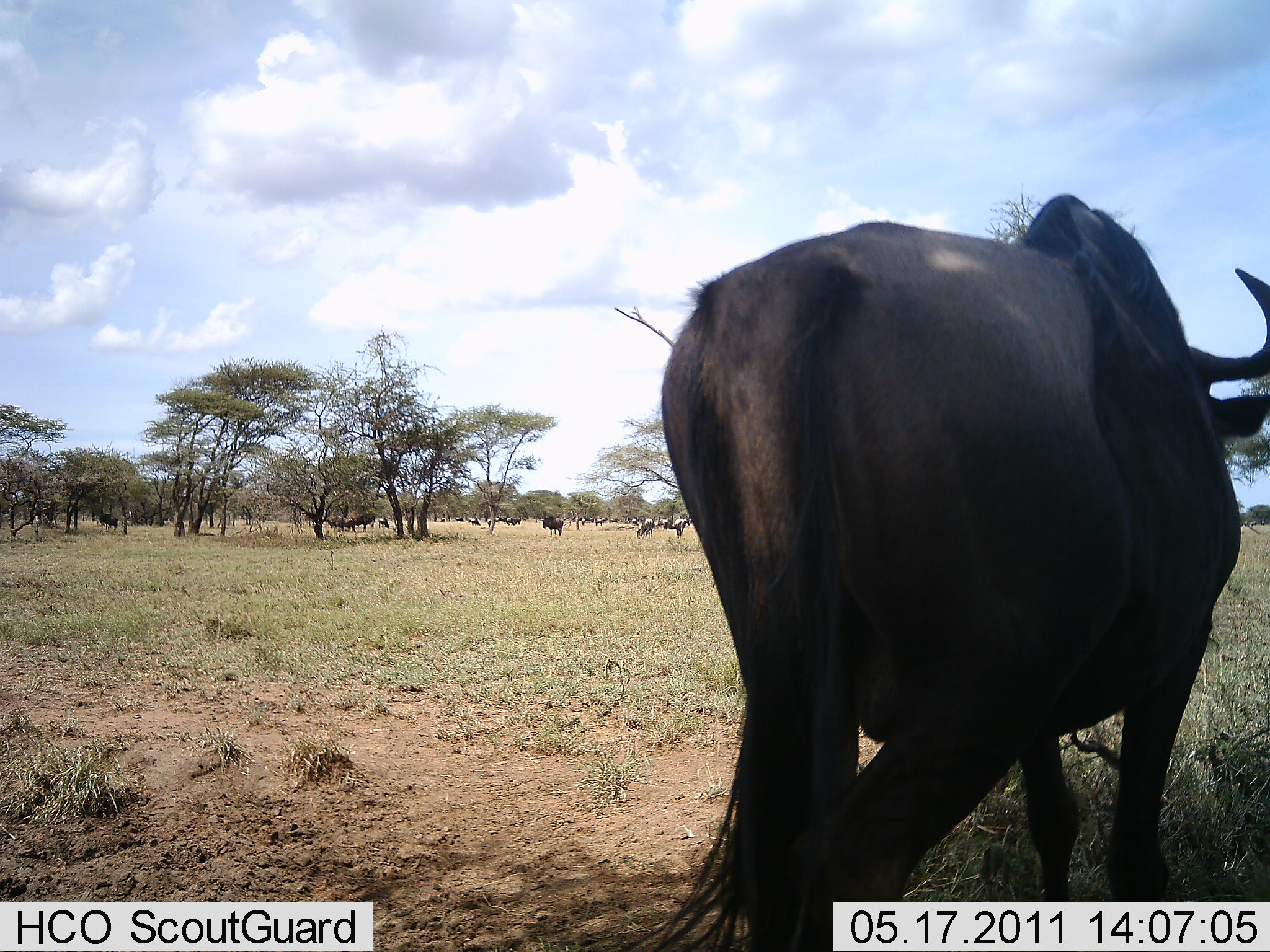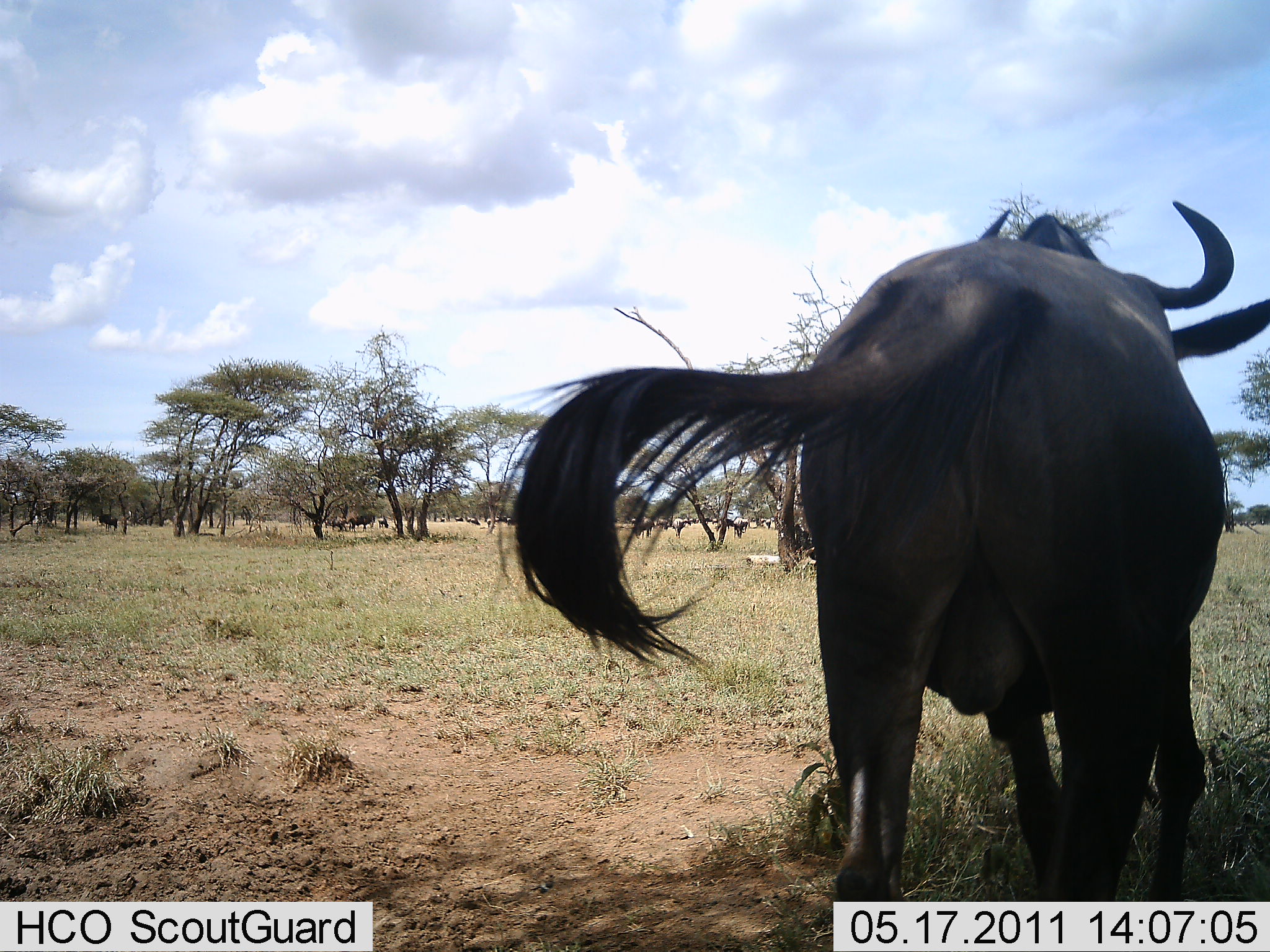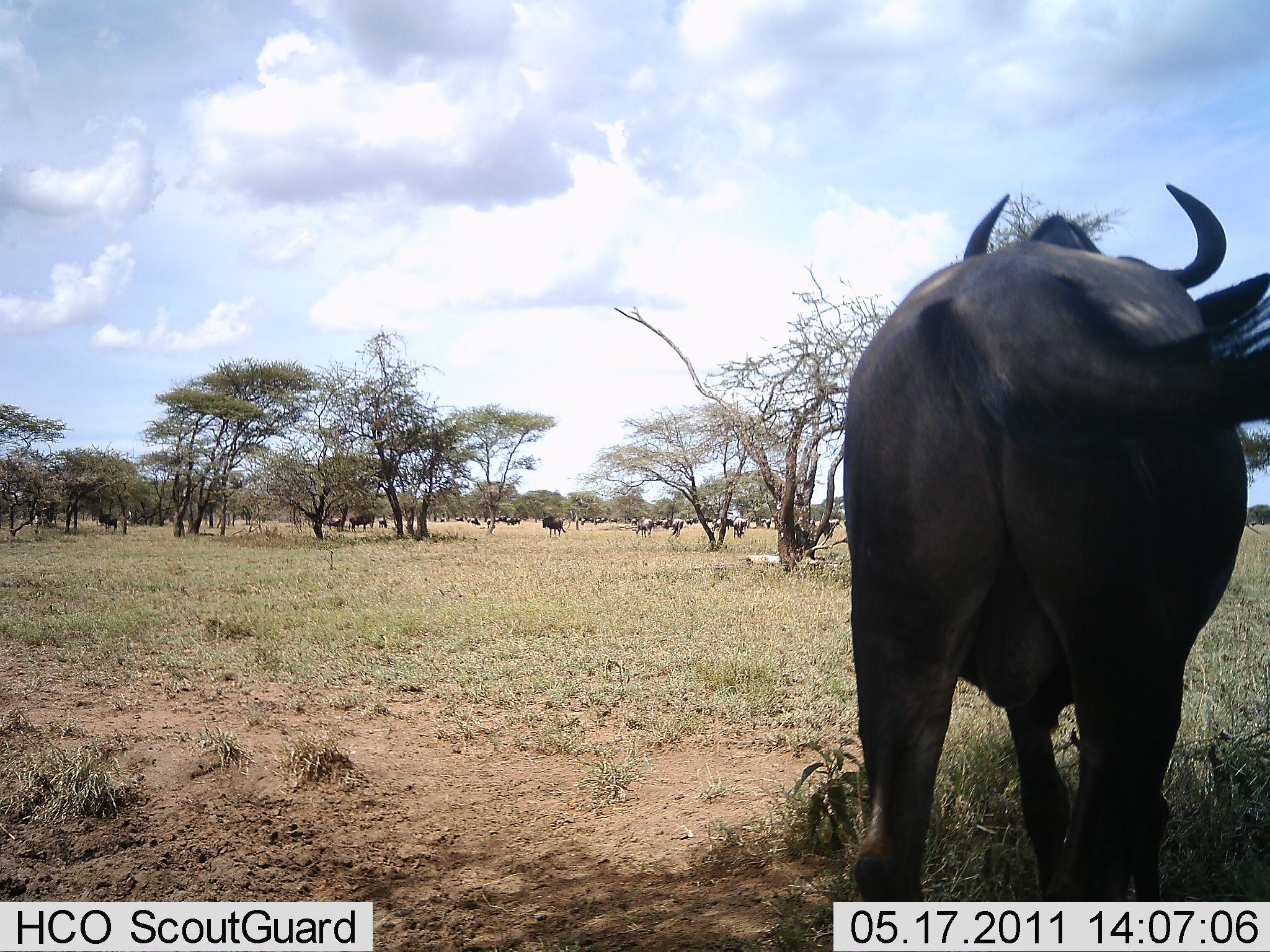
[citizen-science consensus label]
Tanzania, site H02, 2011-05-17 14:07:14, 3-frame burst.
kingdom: Animalia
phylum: Chordata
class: Mammalia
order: Artiodactyla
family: Bovidae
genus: Connochaetes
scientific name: Connochaetes taurinus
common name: blue wildebeest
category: wildebeest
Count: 11-50.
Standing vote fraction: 82%.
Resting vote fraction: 0%.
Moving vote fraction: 36%.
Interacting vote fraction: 0%.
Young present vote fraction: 0%.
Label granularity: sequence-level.